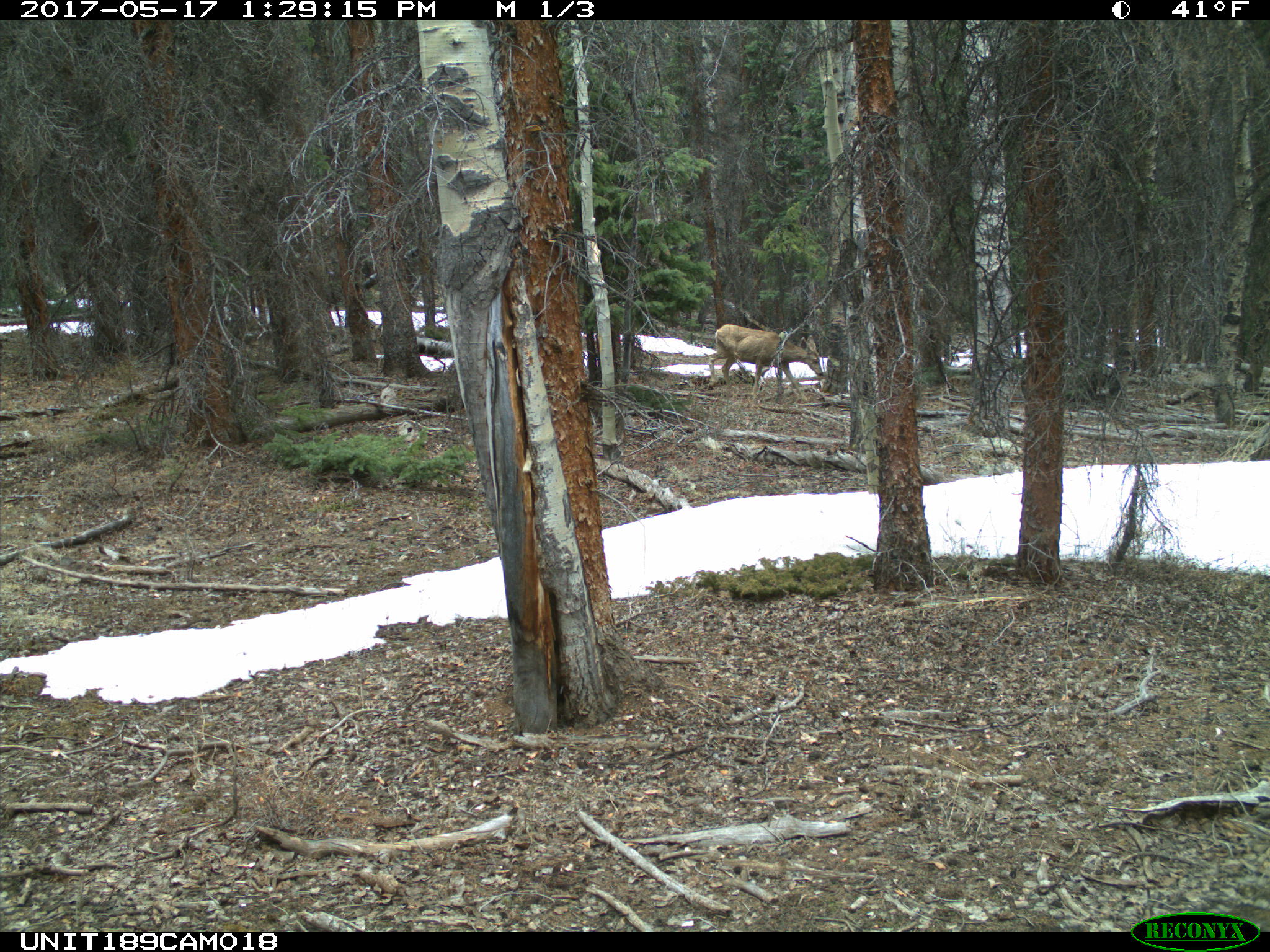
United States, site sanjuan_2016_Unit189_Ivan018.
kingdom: Animalia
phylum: Chordata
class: Mammalia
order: Artiodactyla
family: Cervidae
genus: Odocoileus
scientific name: Odocoileus hemionus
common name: mule deer